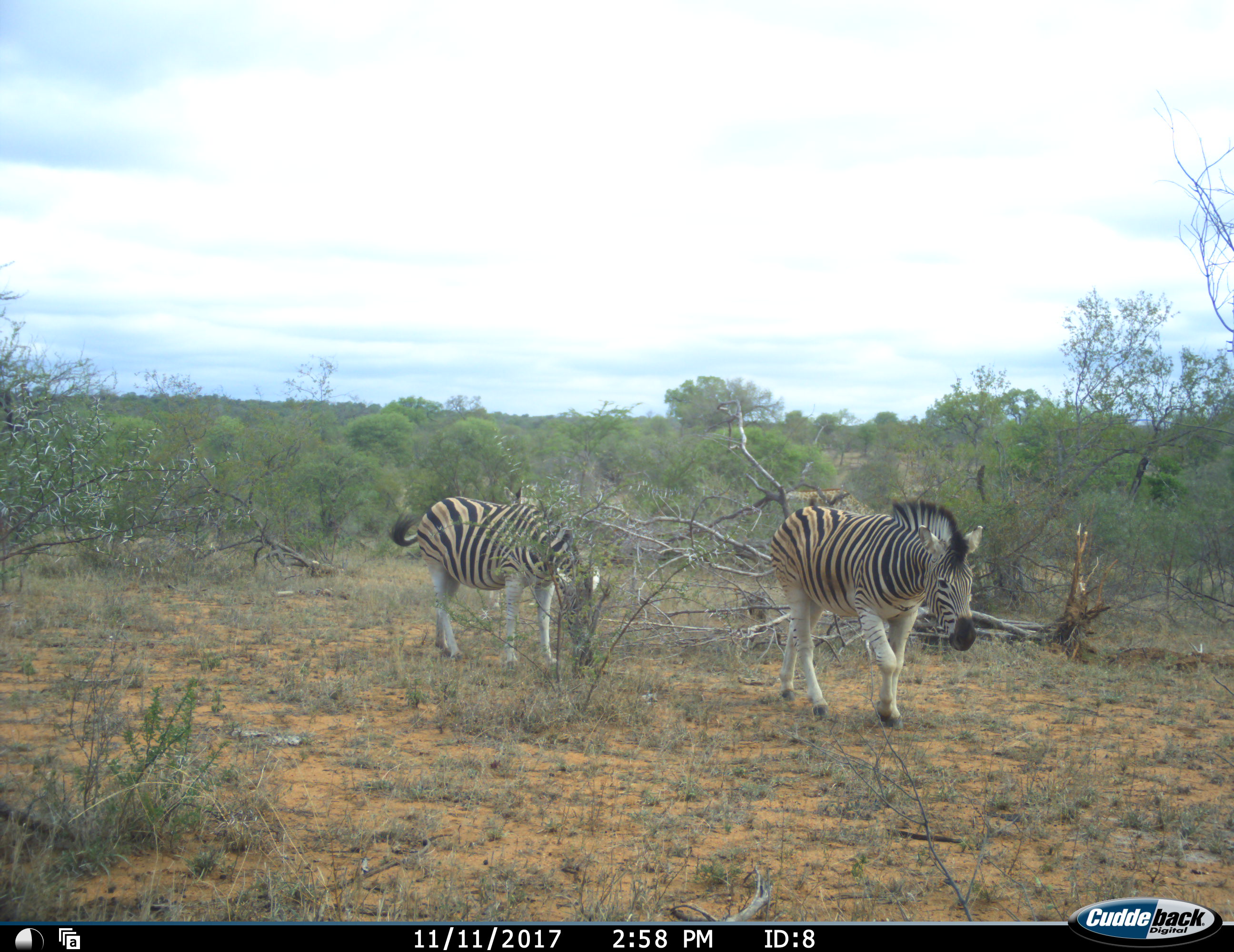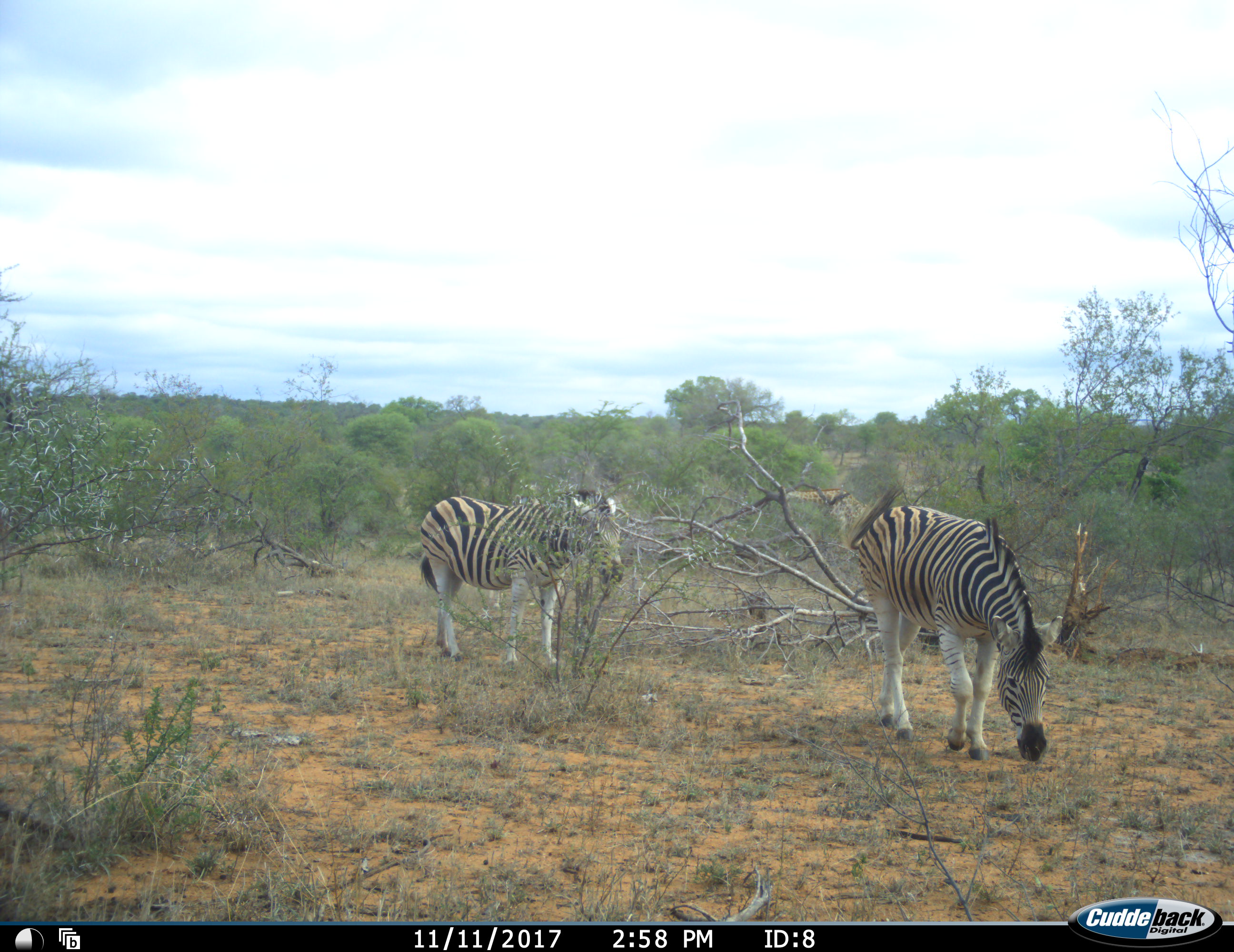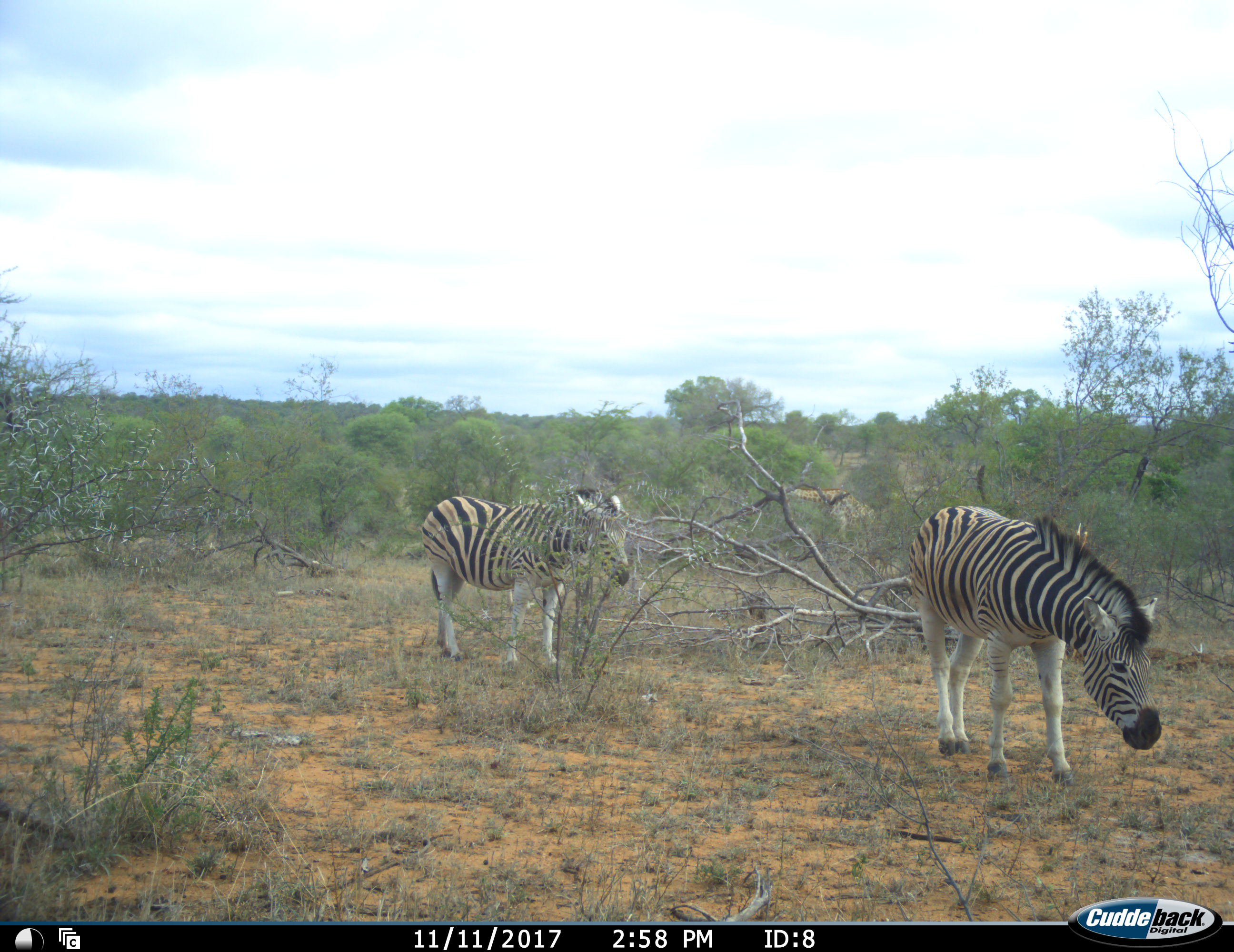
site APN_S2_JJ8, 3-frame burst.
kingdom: Animalia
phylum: Chordata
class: Mammalia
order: Perissodactyla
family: Equidae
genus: Equus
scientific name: Equus quagga burchellii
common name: burchell's zebra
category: zebraburchells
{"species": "zebraburchells (burchell's zebra) (Equus quagga burchellii)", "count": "2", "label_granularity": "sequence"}